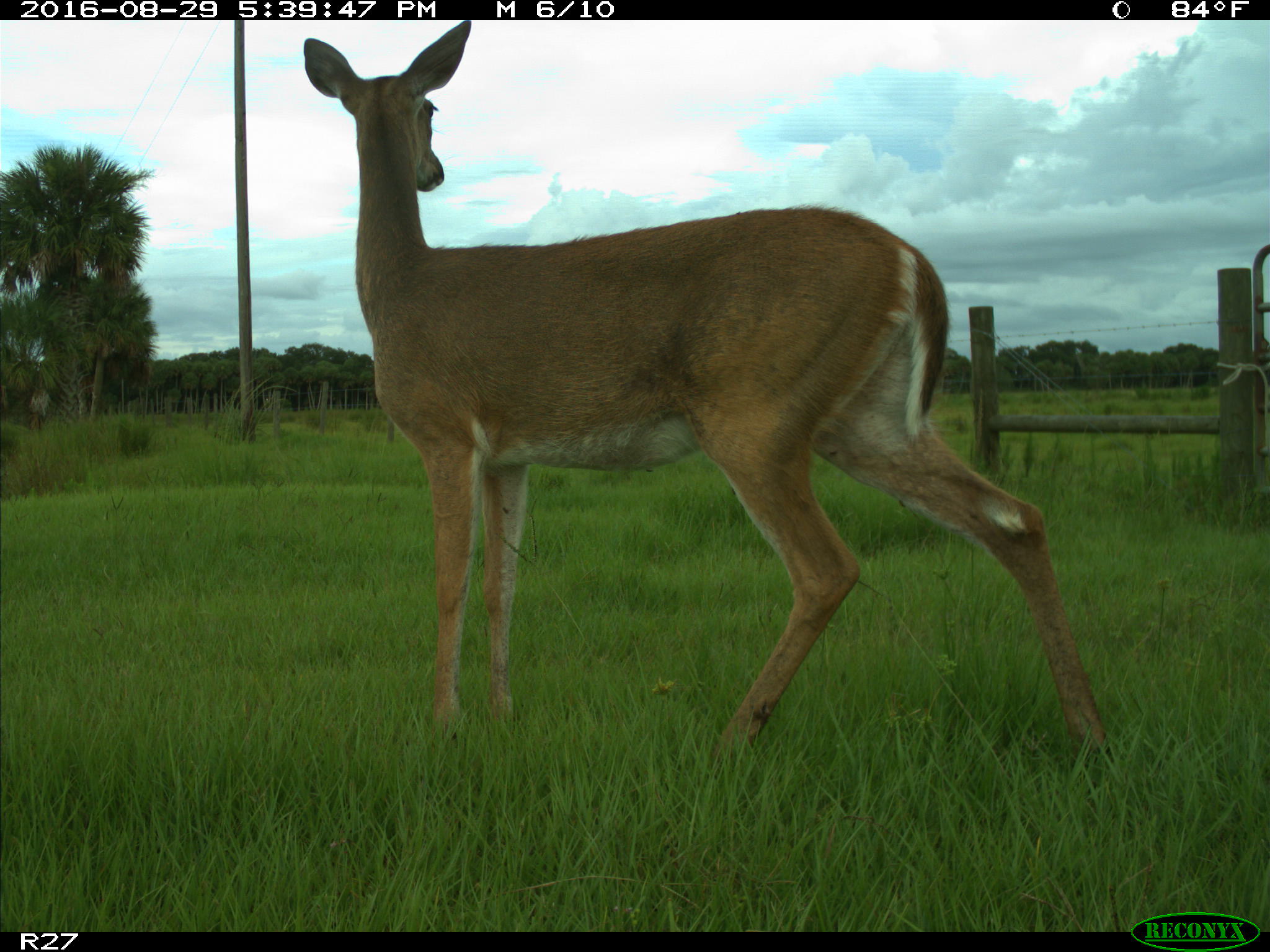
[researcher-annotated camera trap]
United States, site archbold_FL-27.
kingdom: Animalia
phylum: Chordata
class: Mammalia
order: Artiodactyla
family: Cervidae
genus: Odocoileus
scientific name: Odocoileus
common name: deer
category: unidentified deer